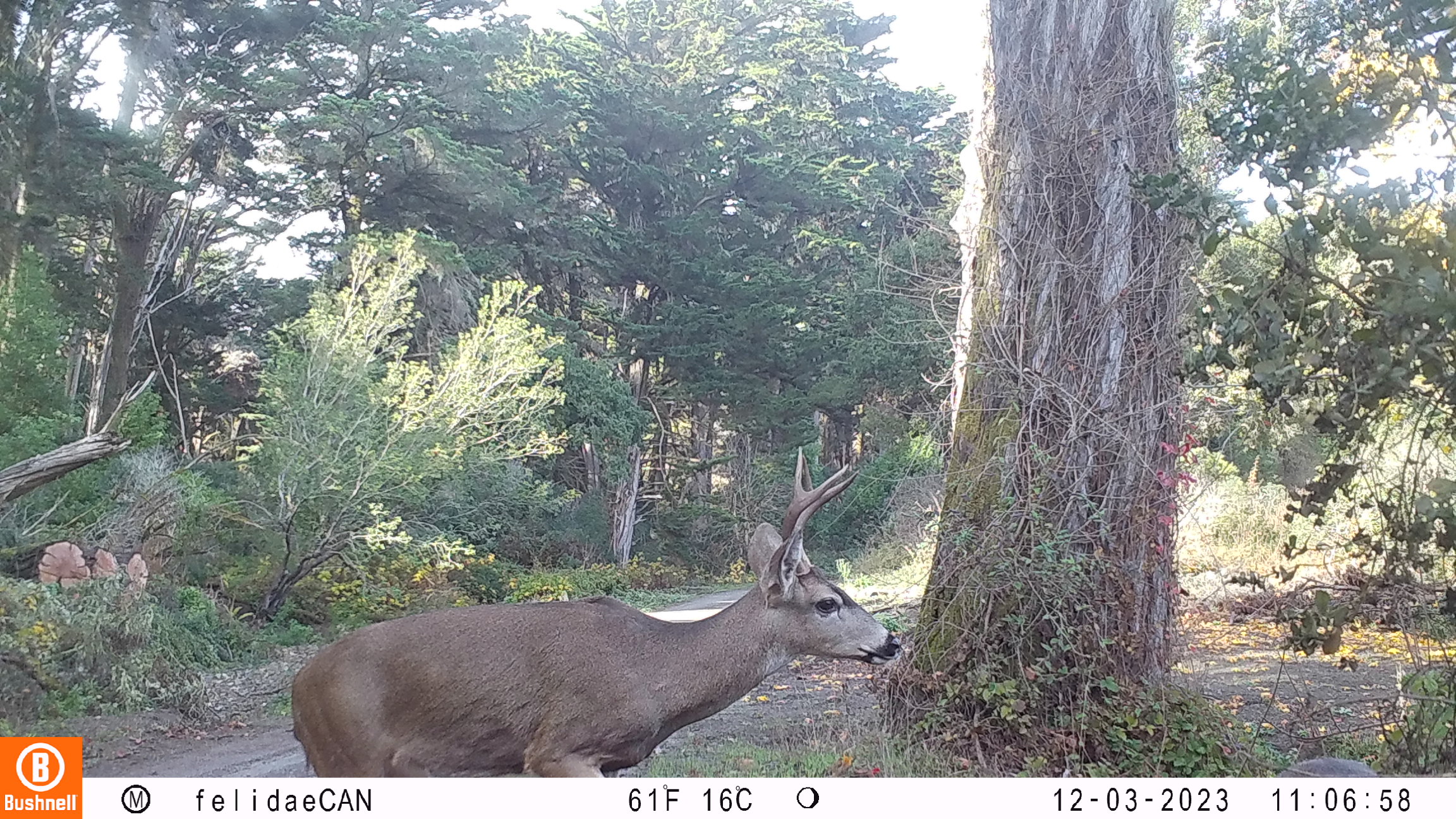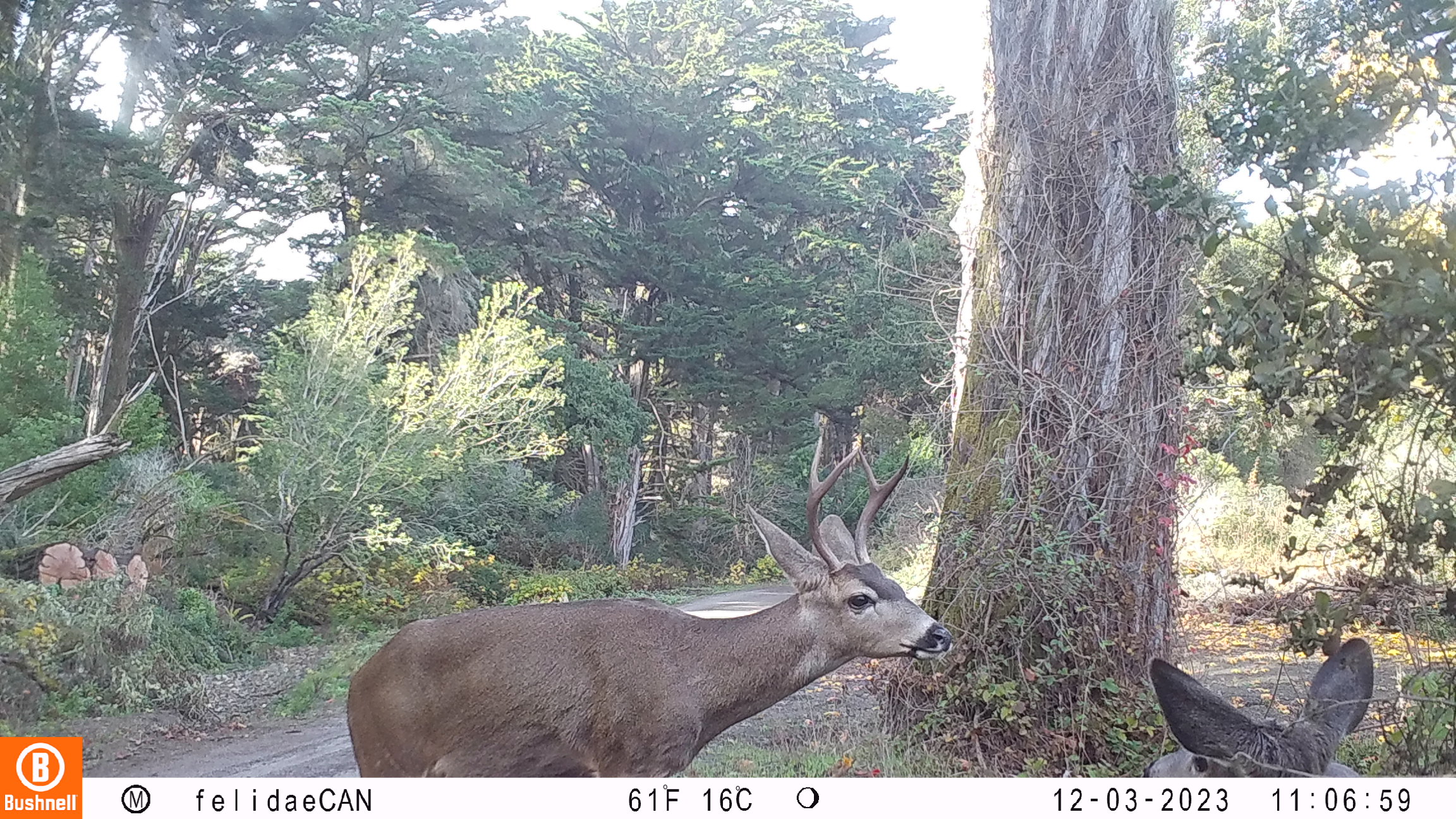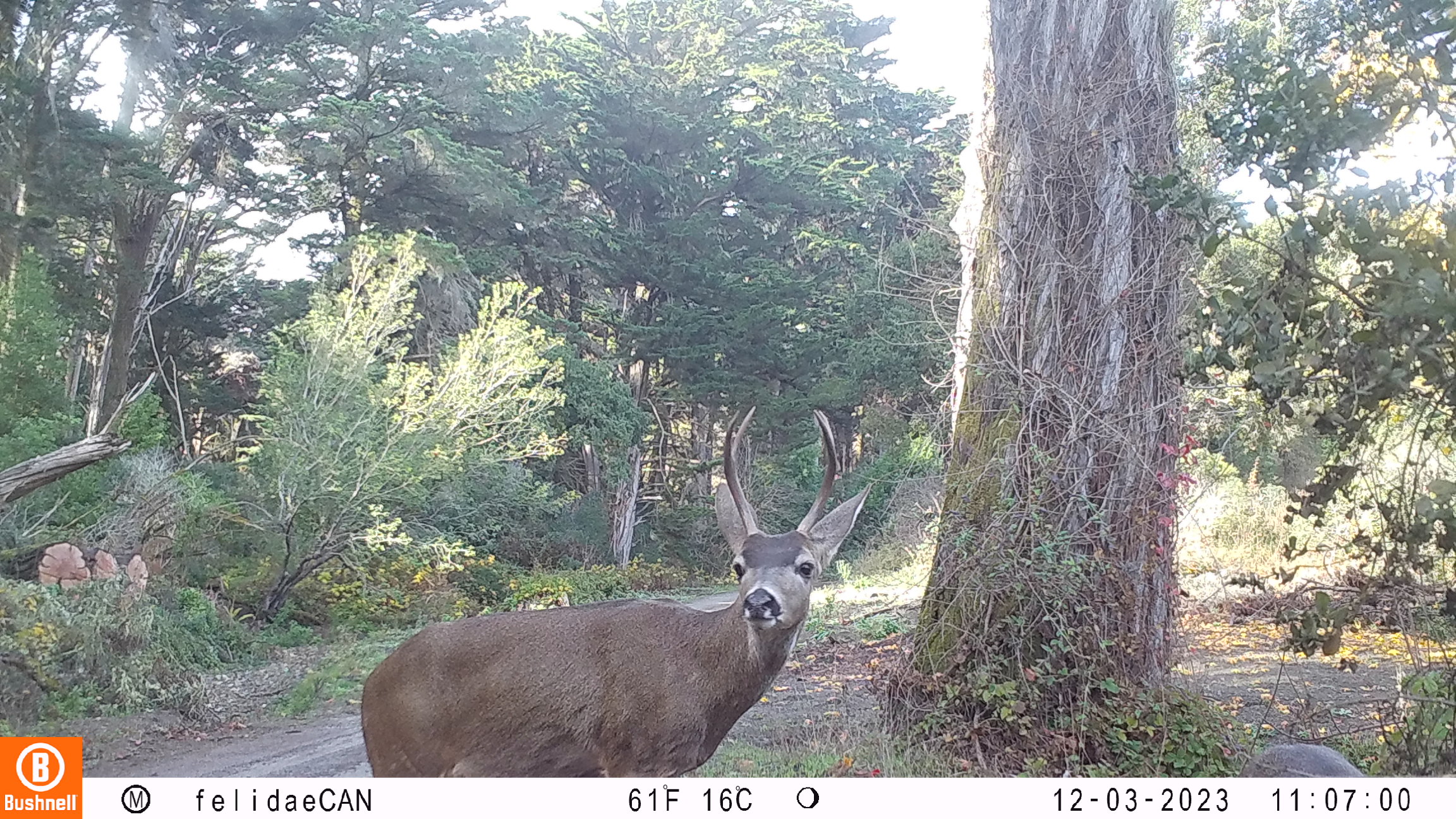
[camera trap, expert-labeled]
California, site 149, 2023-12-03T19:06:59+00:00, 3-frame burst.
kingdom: Animalia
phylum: Chordata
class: Mammalia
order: Artiodactyla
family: Cervidae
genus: Odocoileus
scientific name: Odocoileus hemionus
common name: mule deer